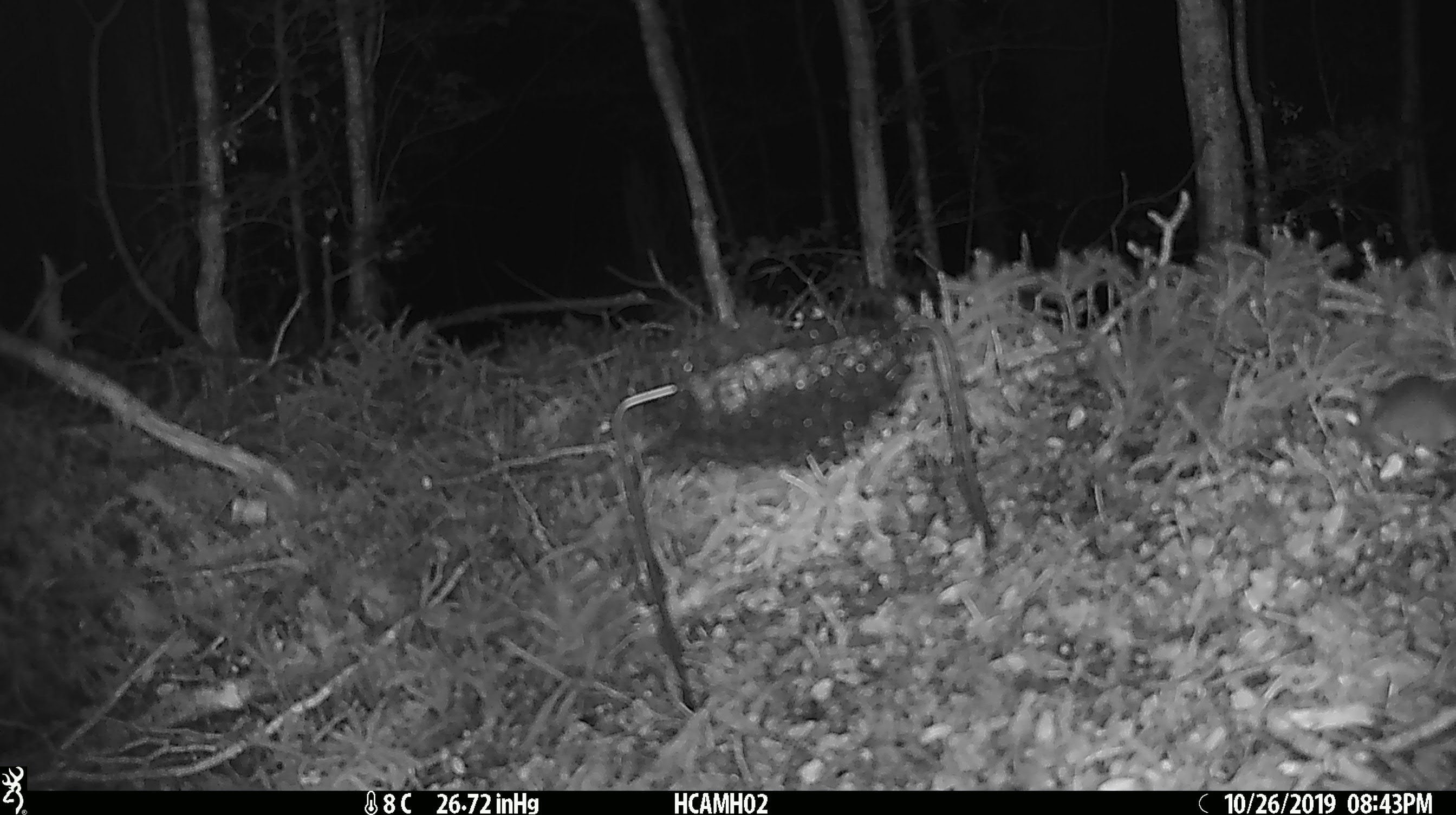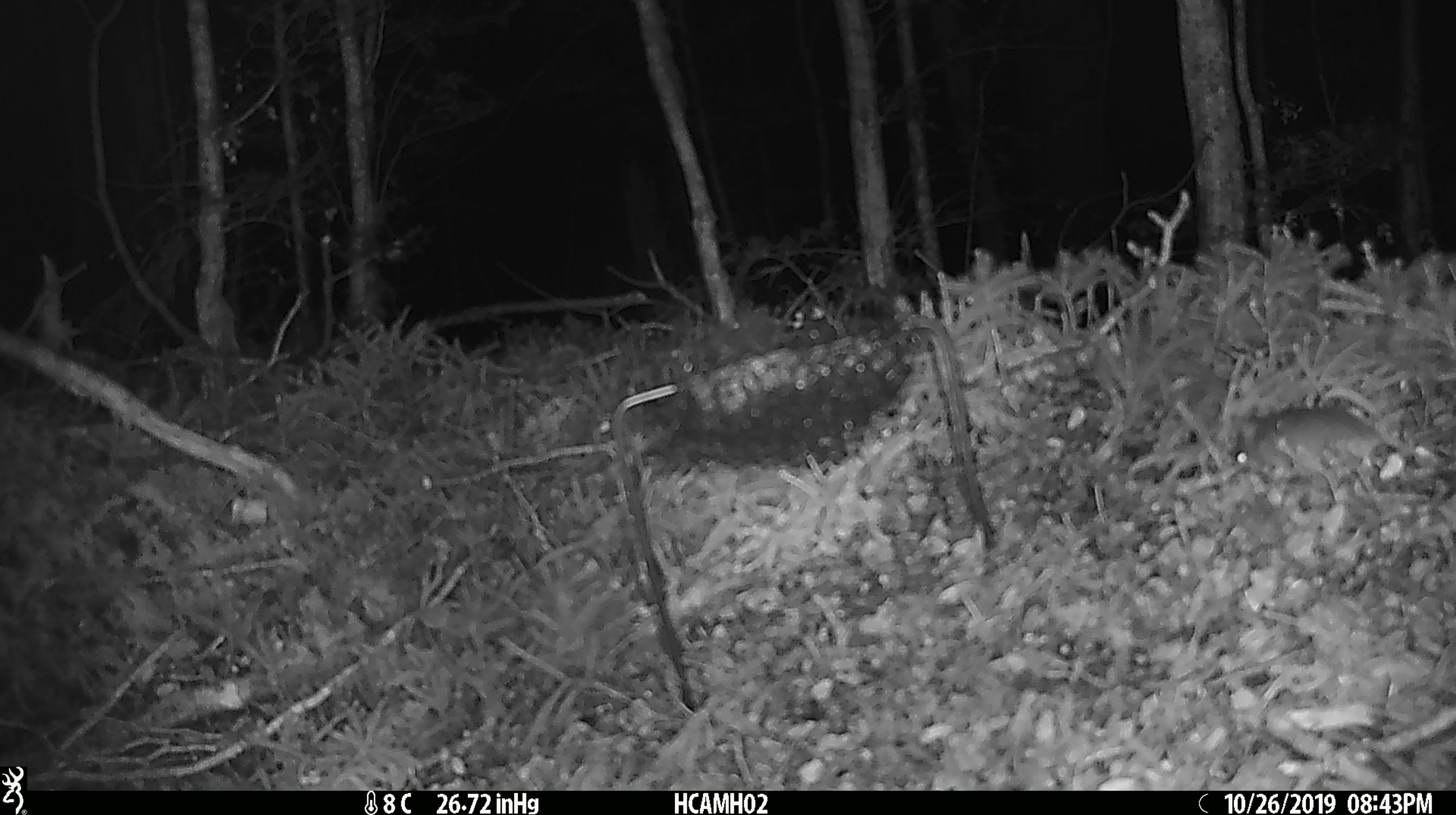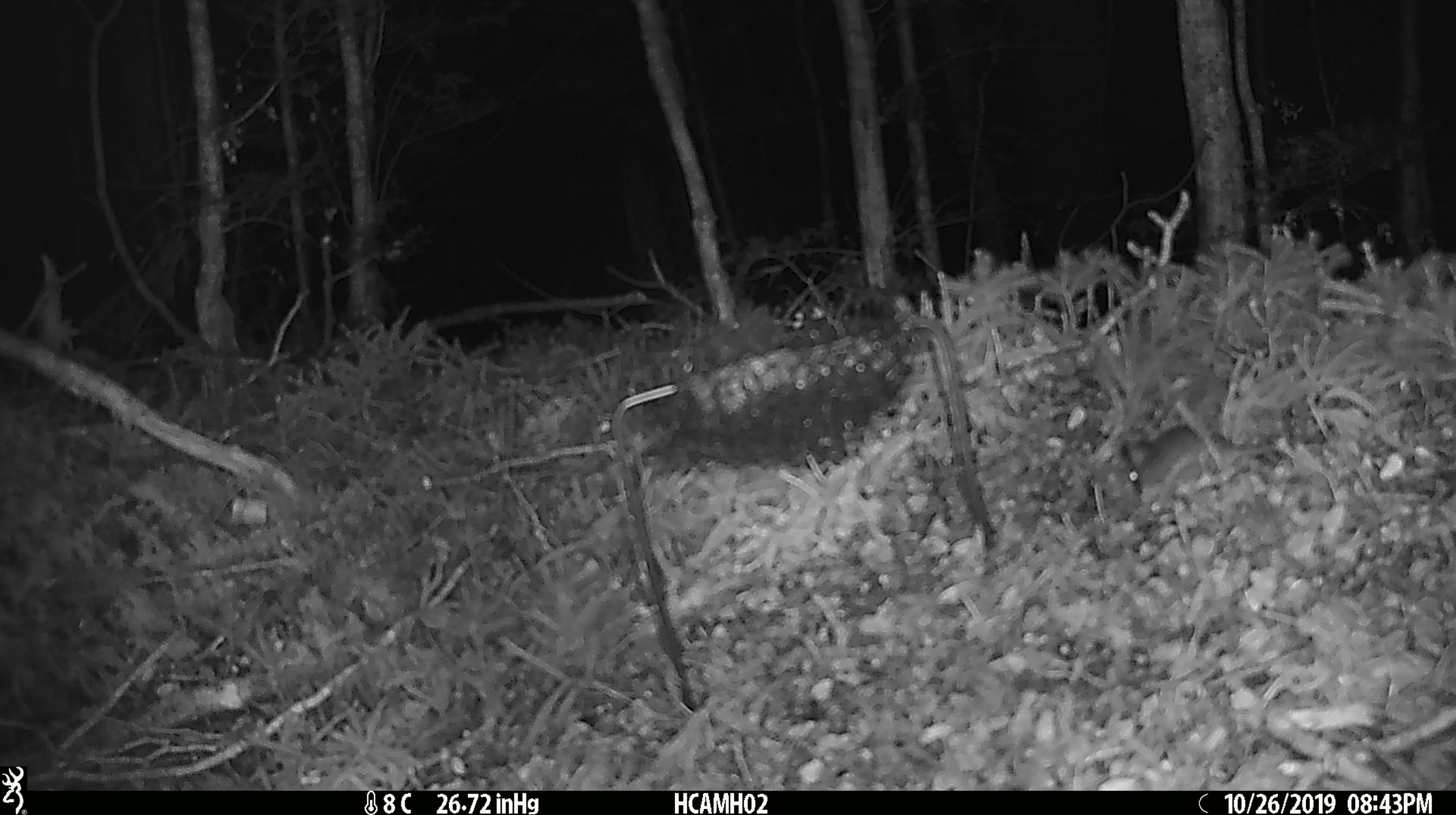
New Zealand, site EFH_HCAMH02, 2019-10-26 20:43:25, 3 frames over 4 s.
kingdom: Animalia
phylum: Chordata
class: Mammalia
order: Rodentia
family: Muridae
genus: Mus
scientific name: Mus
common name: mouse